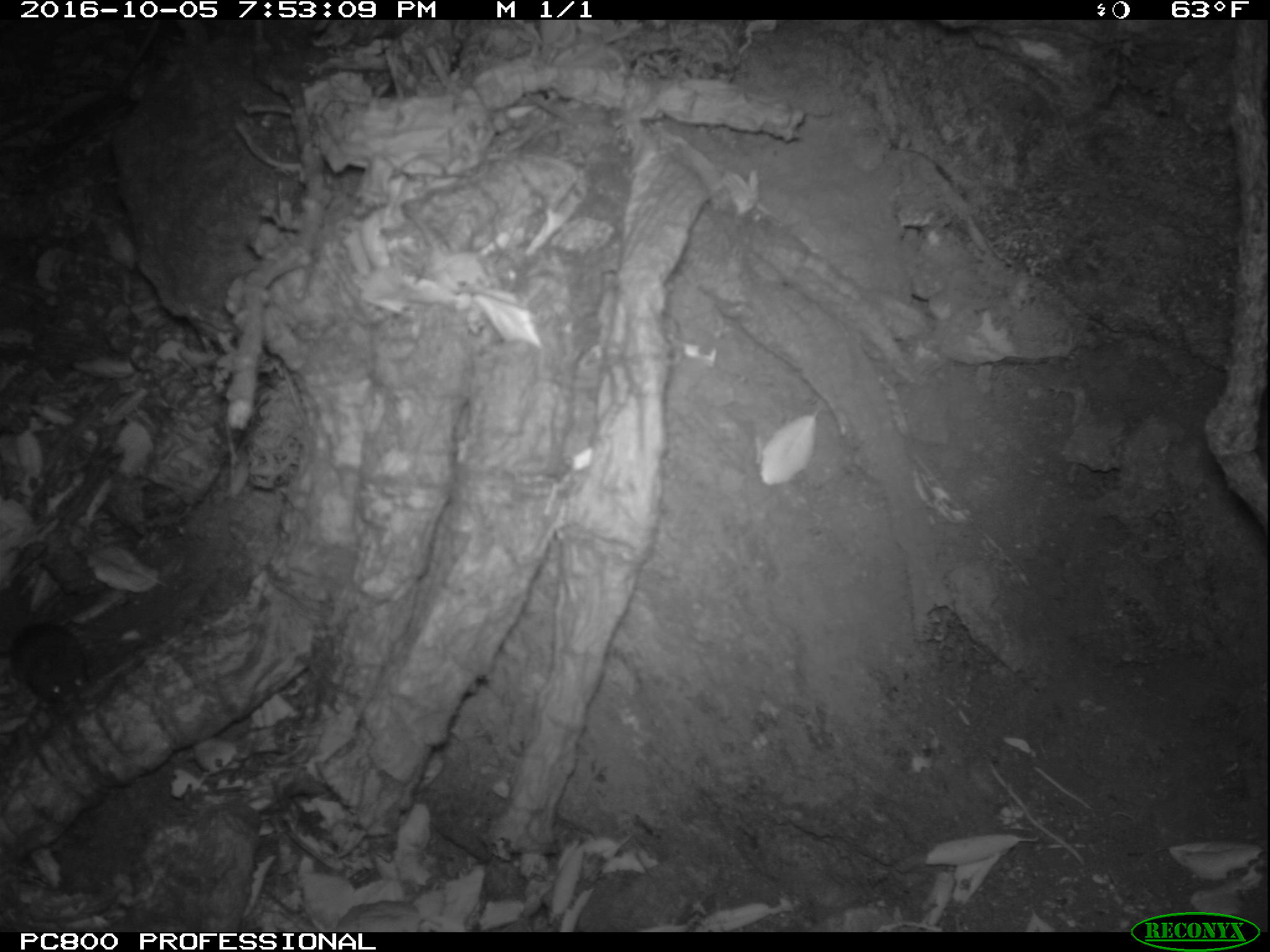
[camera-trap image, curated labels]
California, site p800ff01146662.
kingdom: Animalia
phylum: Chordata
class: Mammalia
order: Rodentia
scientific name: Rodentia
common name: rodent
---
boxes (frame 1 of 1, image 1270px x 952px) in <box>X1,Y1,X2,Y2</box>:
rodent: <box>0,612,95,712</box>